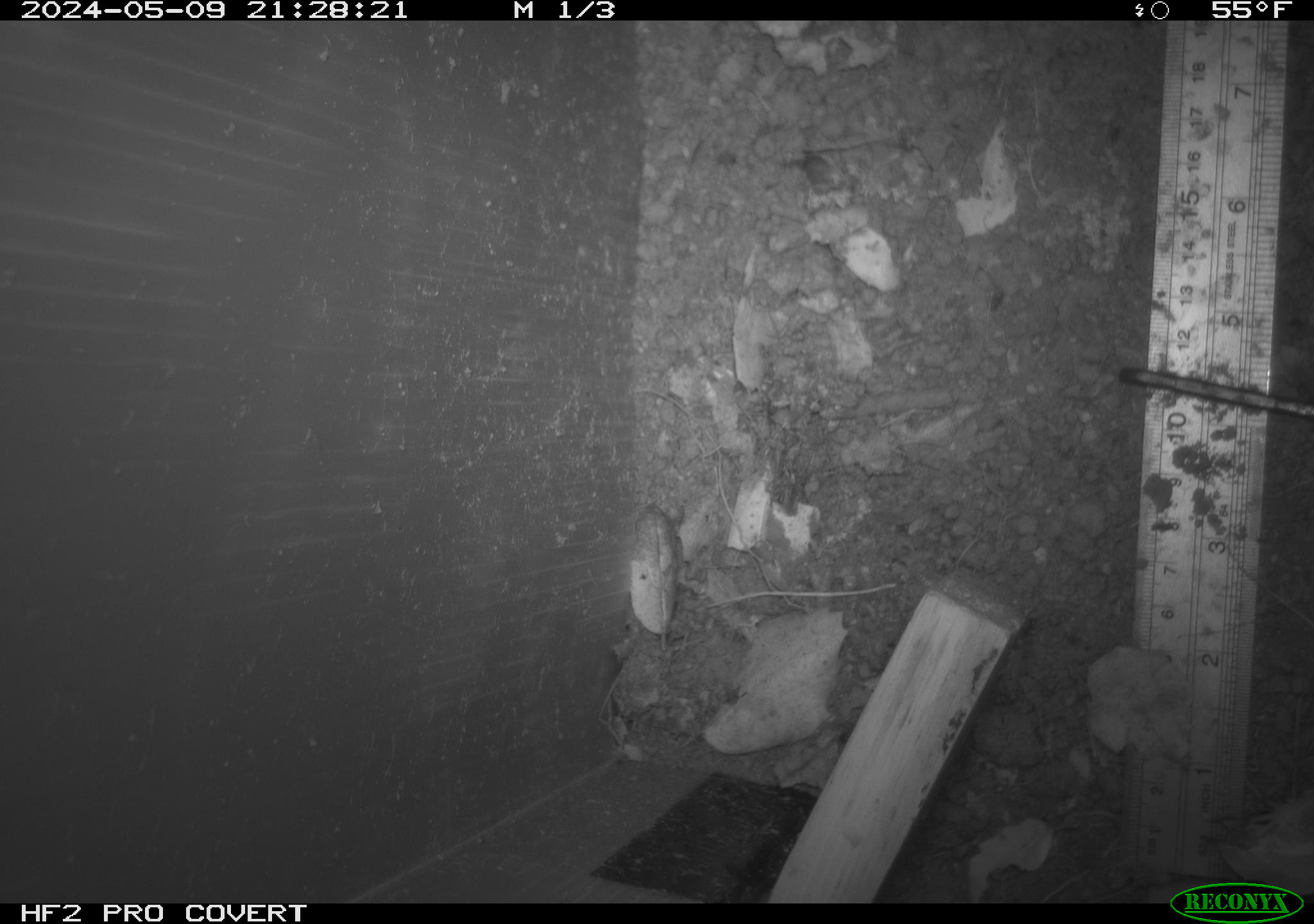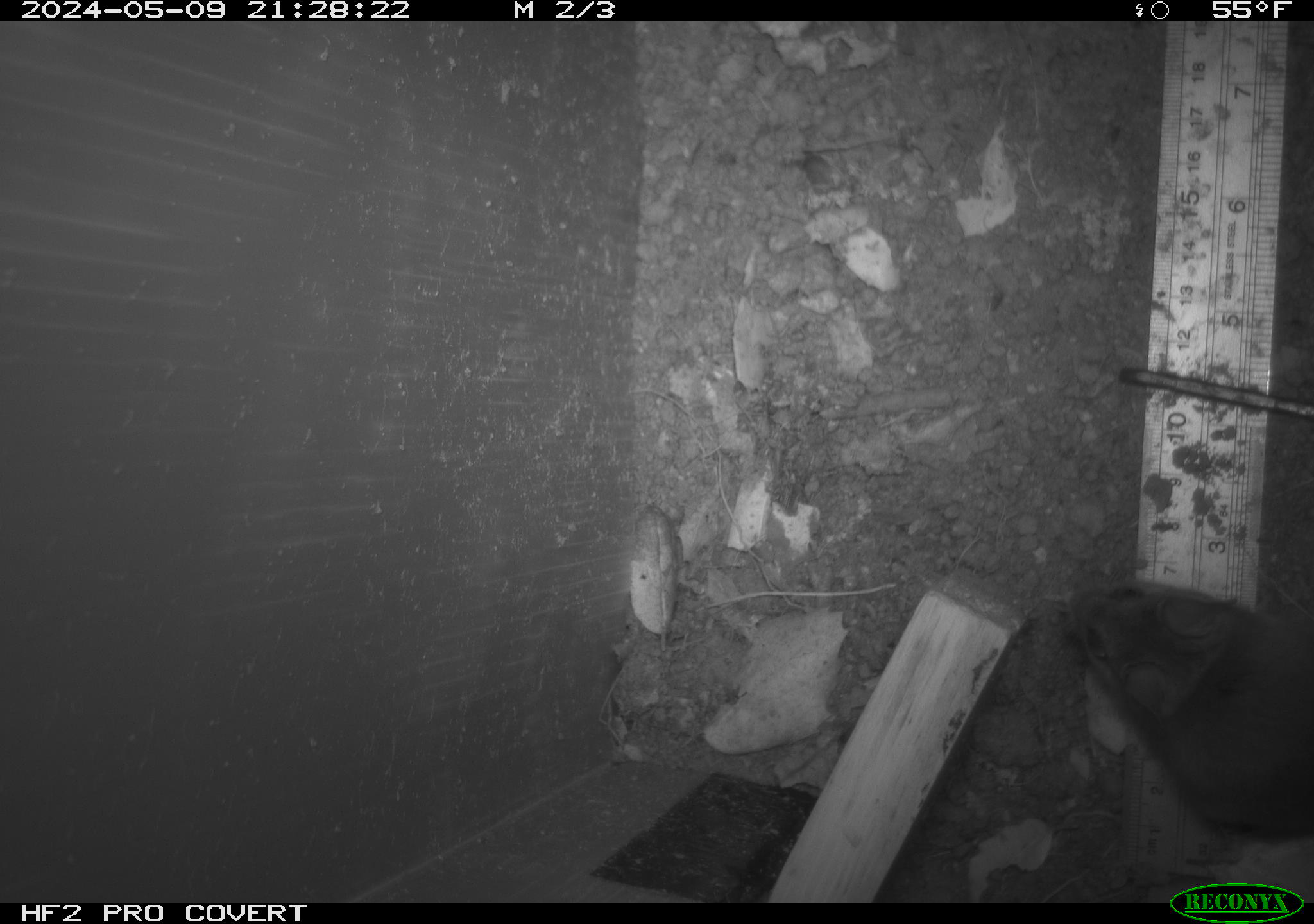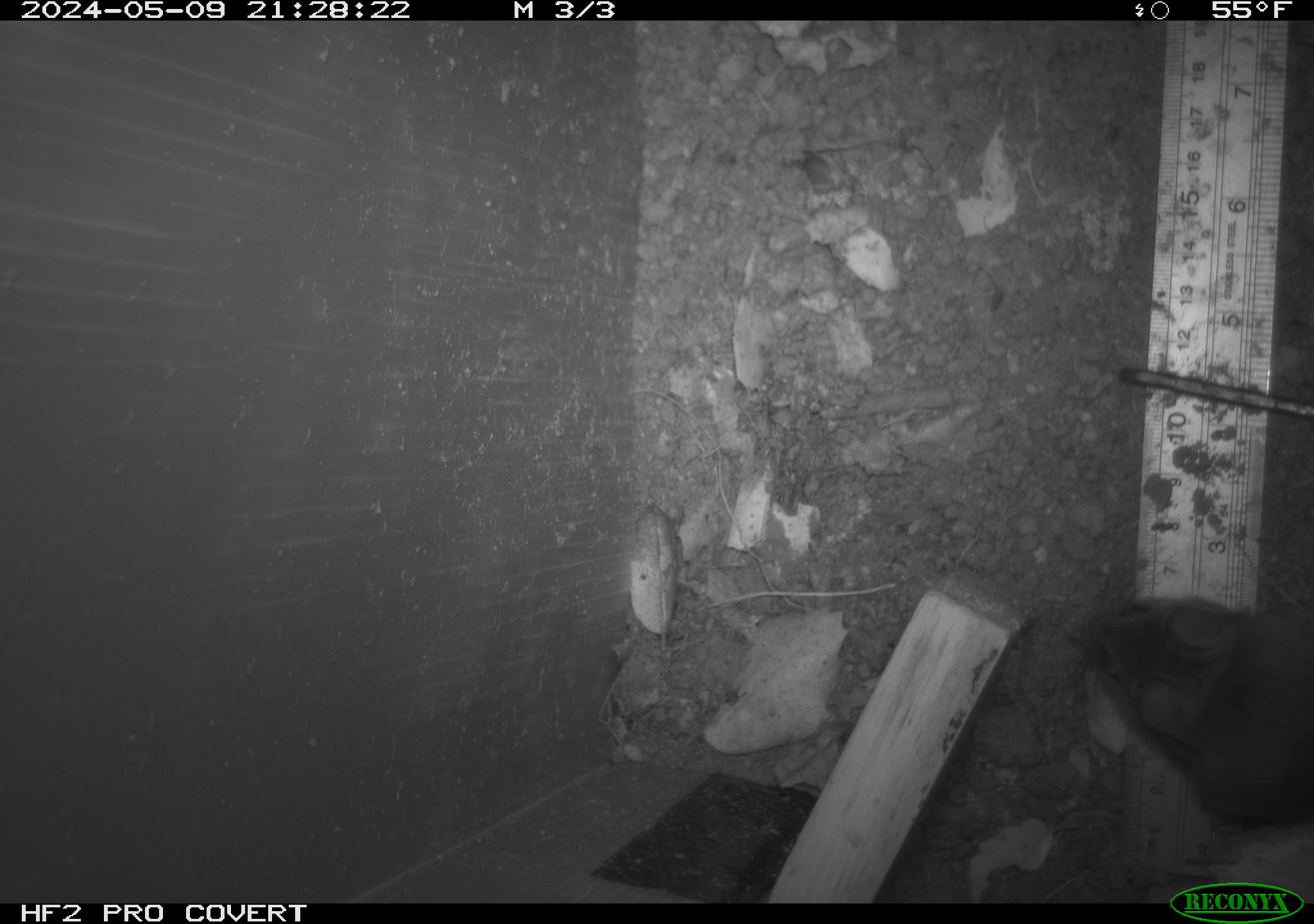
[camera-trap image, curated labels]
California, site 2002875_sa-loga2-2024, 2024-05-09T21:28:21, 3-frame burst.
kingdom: Animalia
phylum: Chordata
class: Mammalia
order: Rodentia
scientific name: Rodentia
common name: rodent